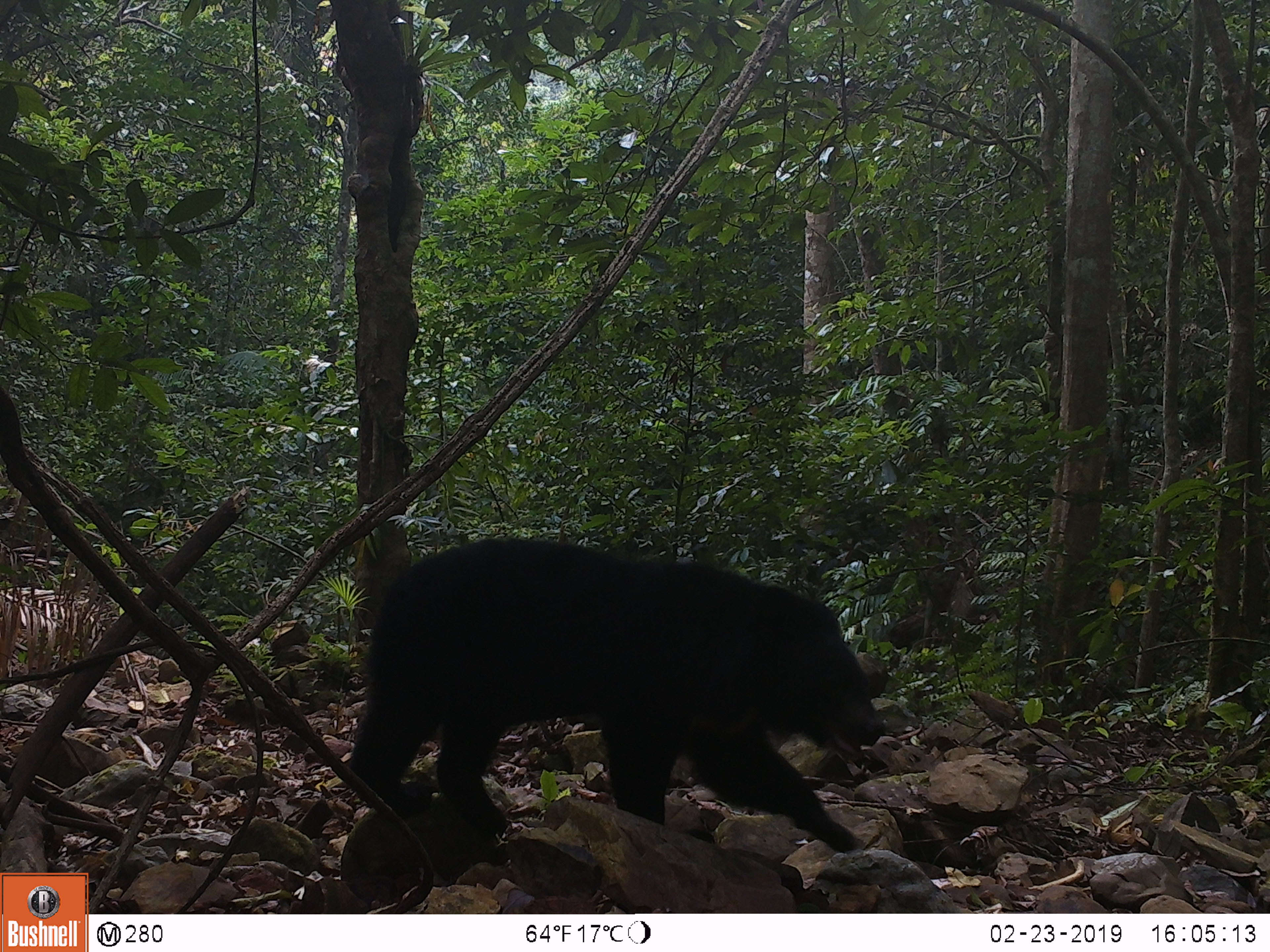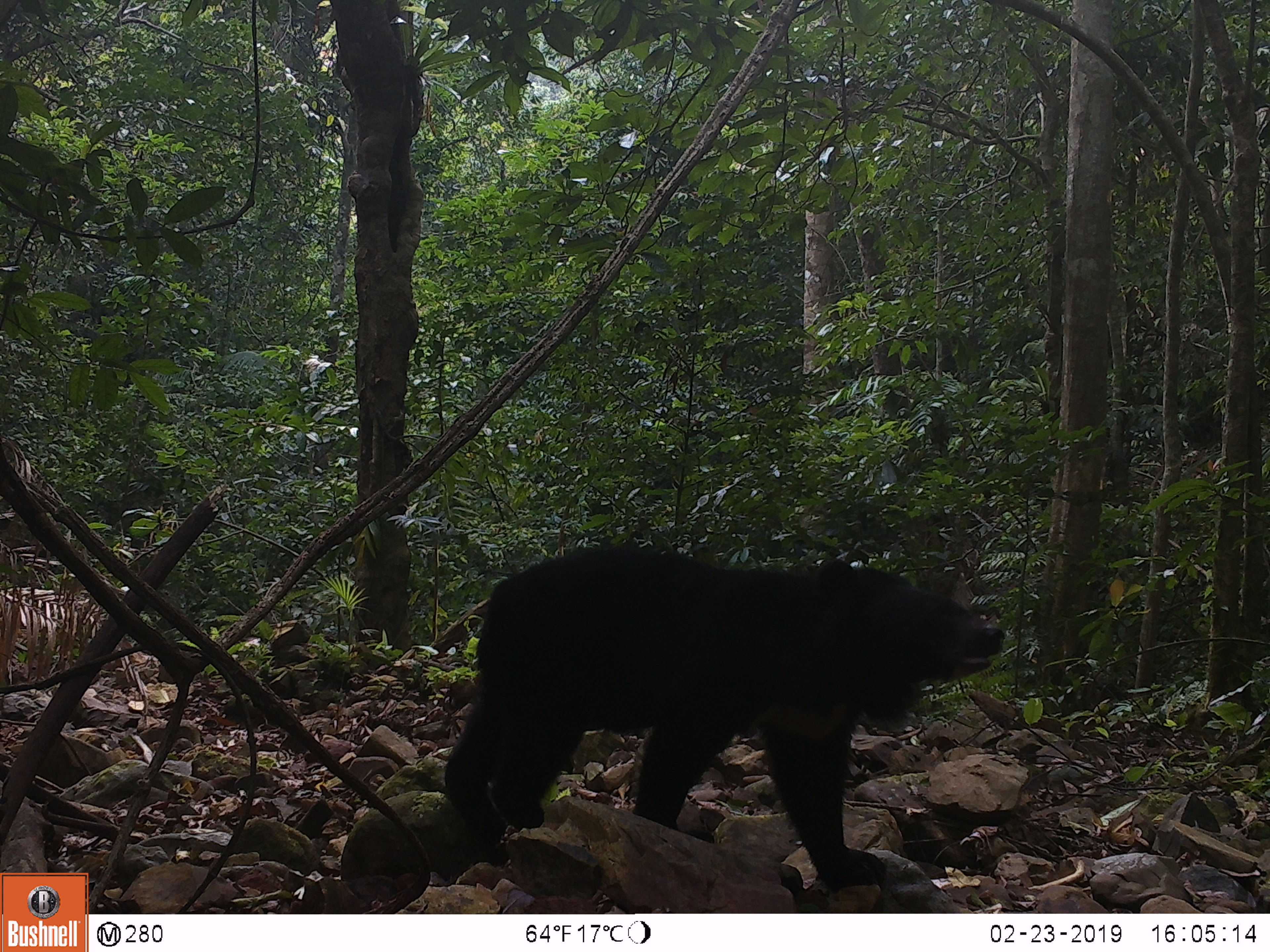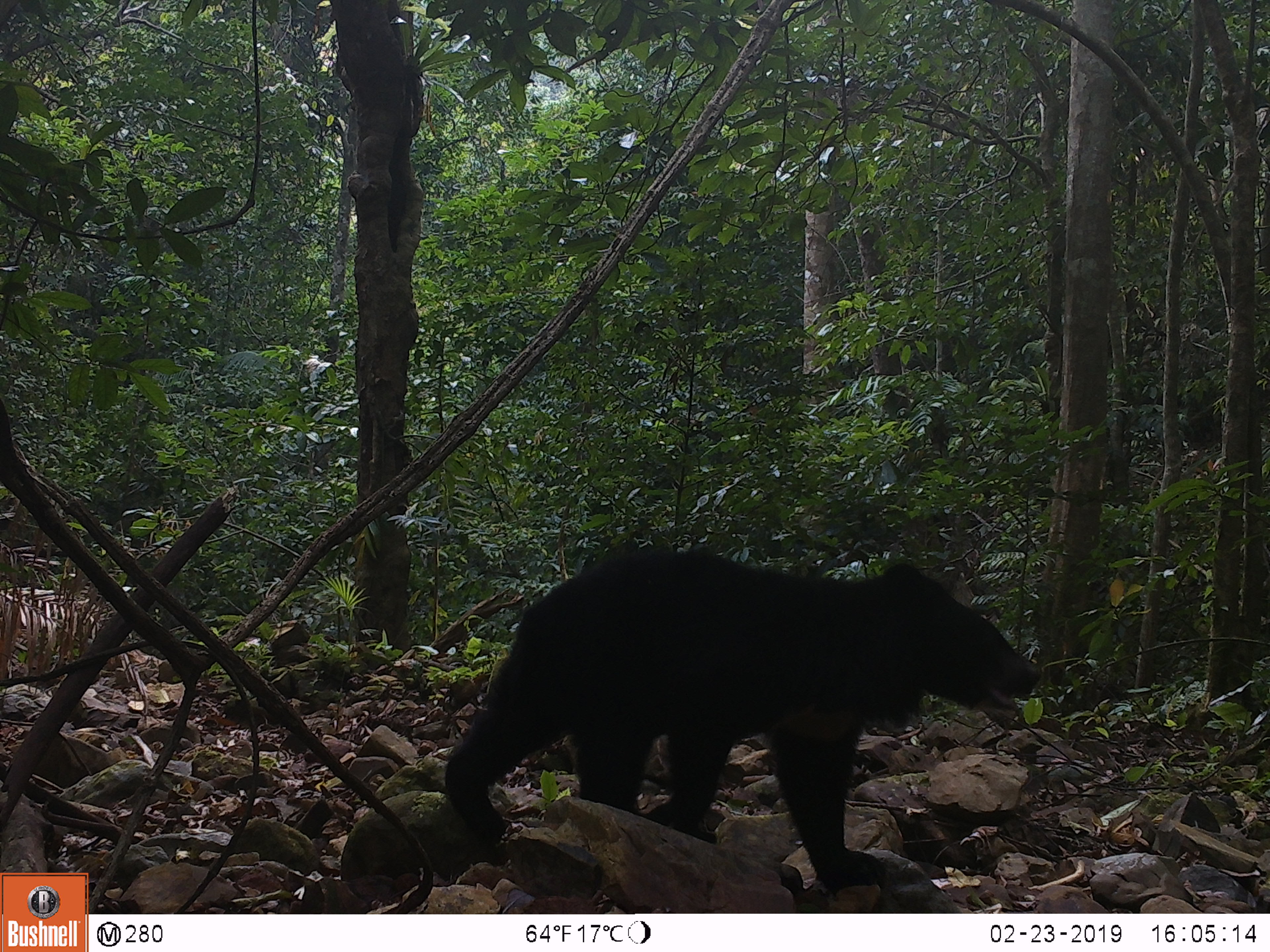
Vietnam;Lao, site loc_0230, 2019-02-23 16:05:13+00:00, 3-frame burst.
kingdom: Animalia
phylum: Chordata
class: Mammalia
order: Carnivora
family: Ursidae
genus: Ursus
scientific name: Ursus thibetanus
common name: asian black bear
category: asiatic black bear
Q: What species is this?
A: Asiatic black bear (asian black bear) (Ursus thibetanus).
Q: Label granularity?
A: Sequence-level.